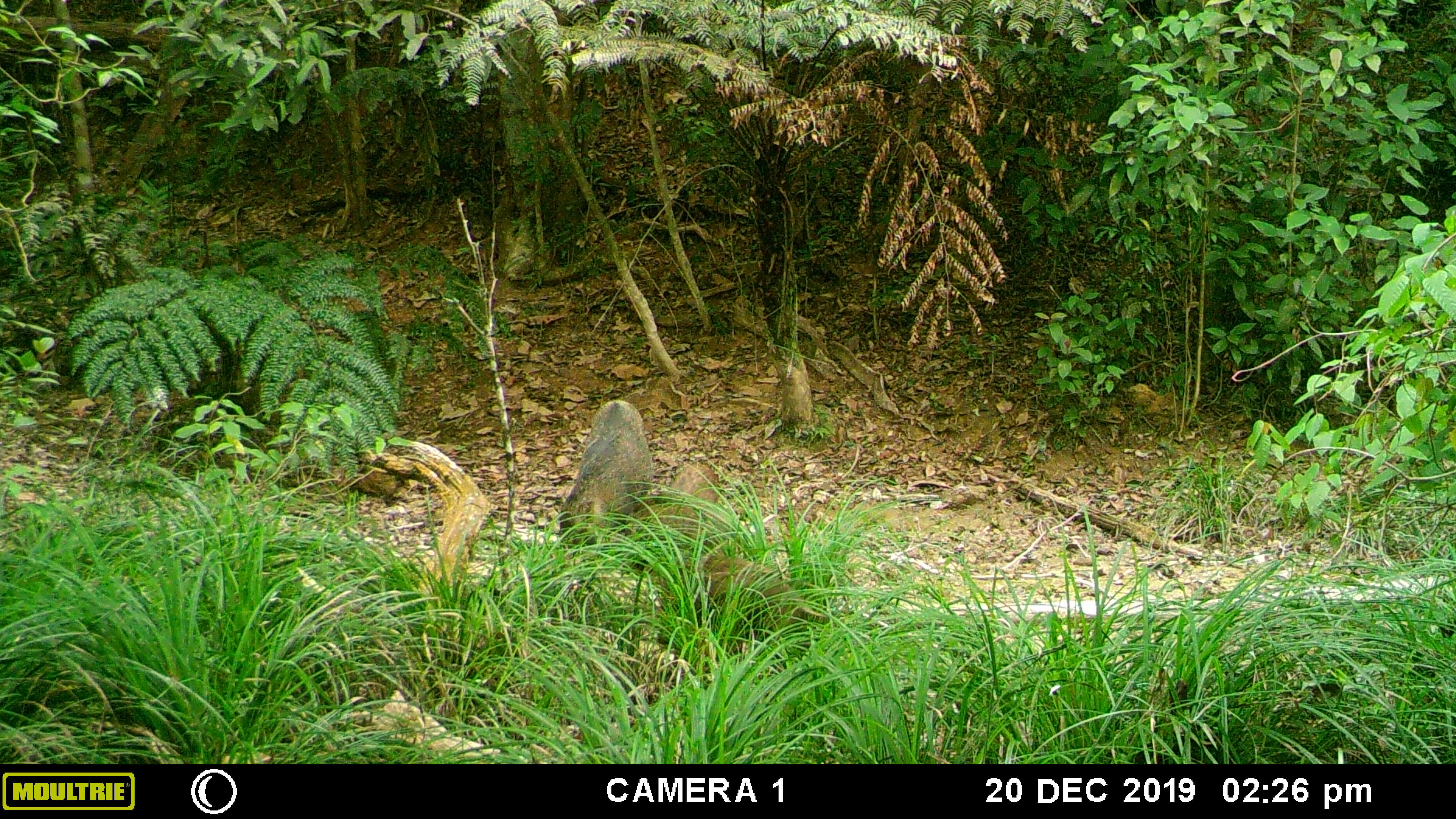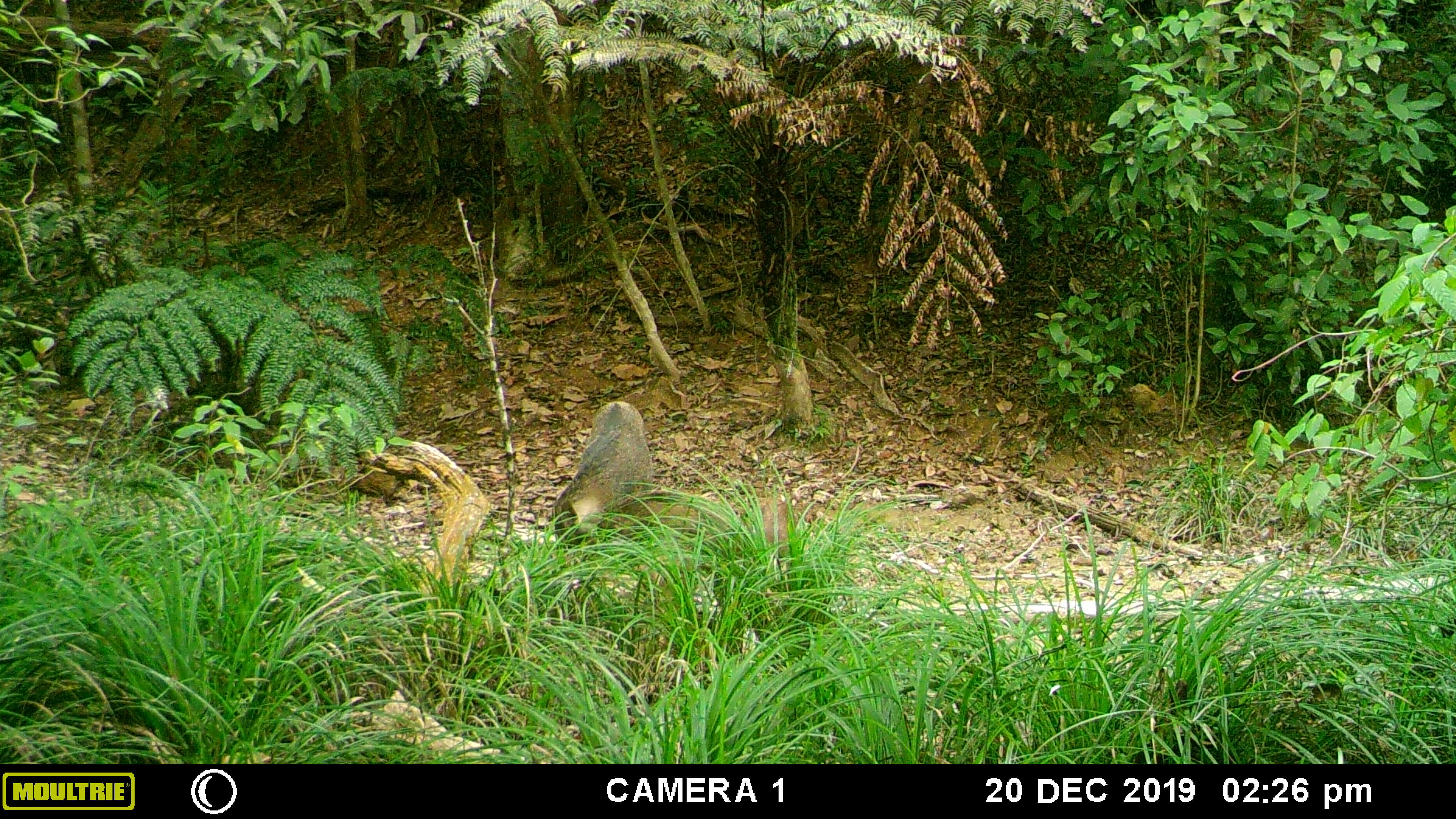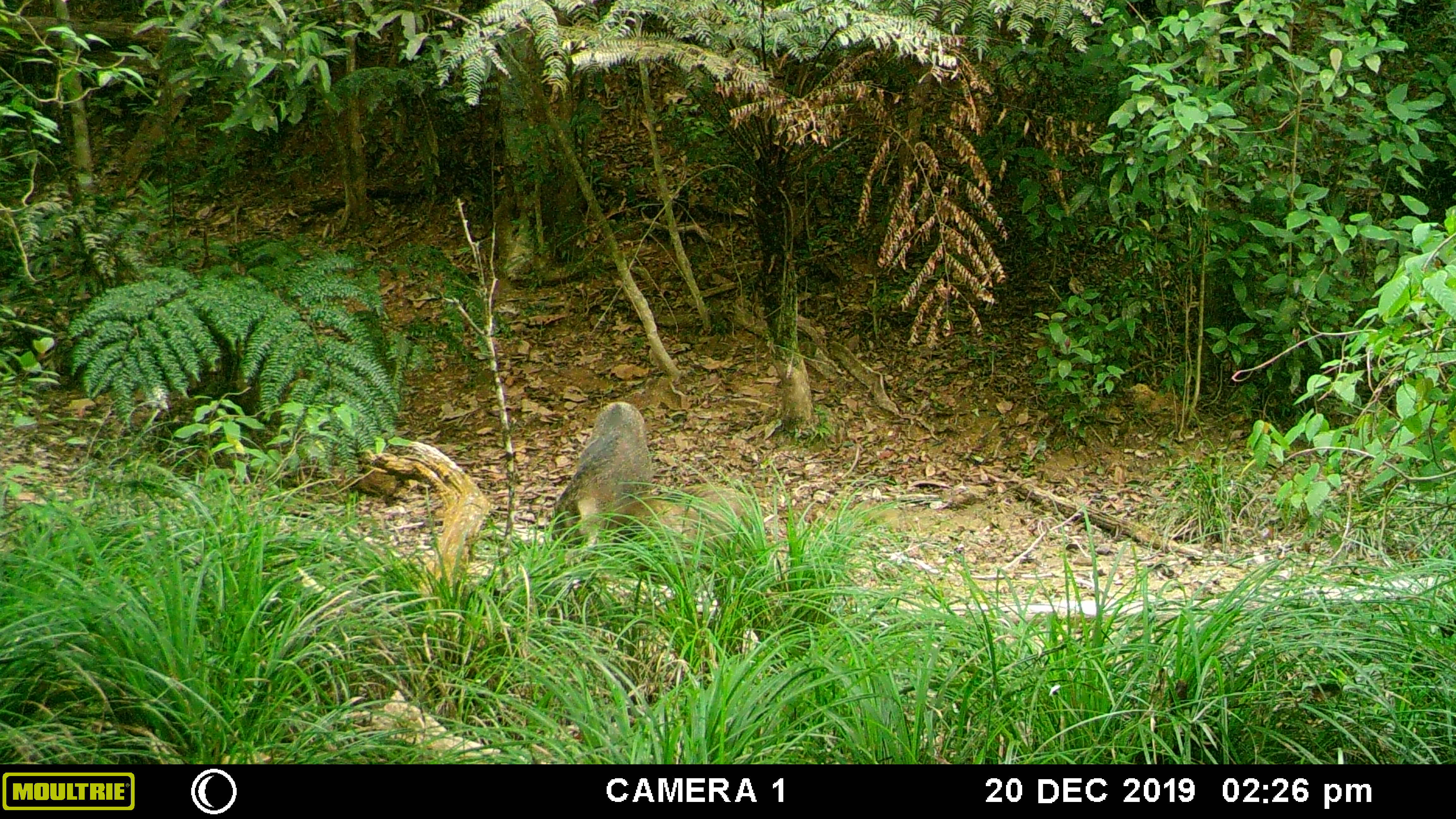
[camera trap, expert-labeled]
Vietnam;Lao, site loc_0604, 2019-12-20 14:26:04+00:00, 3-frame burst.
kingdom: Animalia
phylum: Chordata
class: Mammalia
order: Artiodactyla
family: Suidae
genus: Sus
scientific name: Sus scrofa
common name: eurasian wild pig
Eurasian wild pig (Sus scrofa). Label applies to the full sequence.